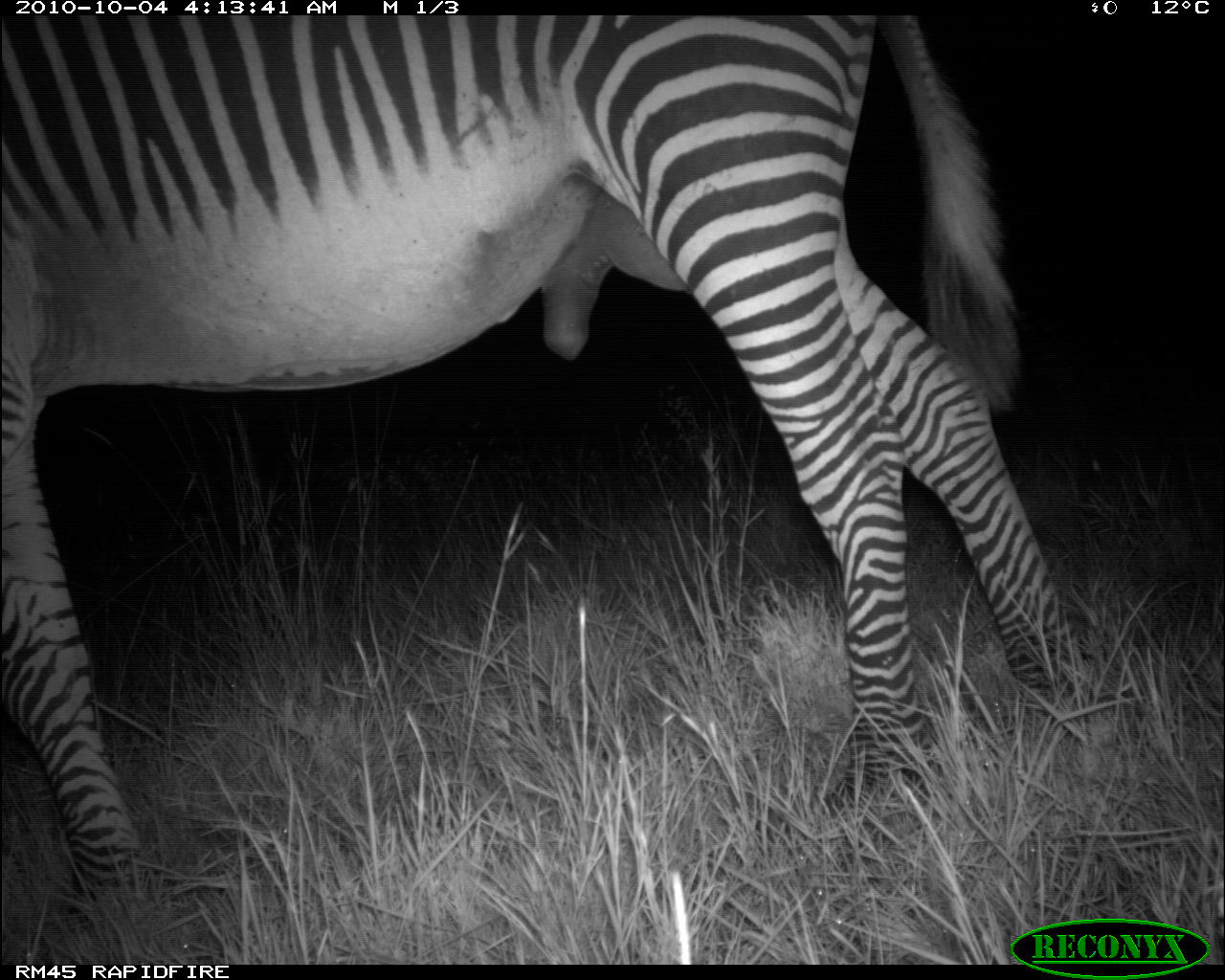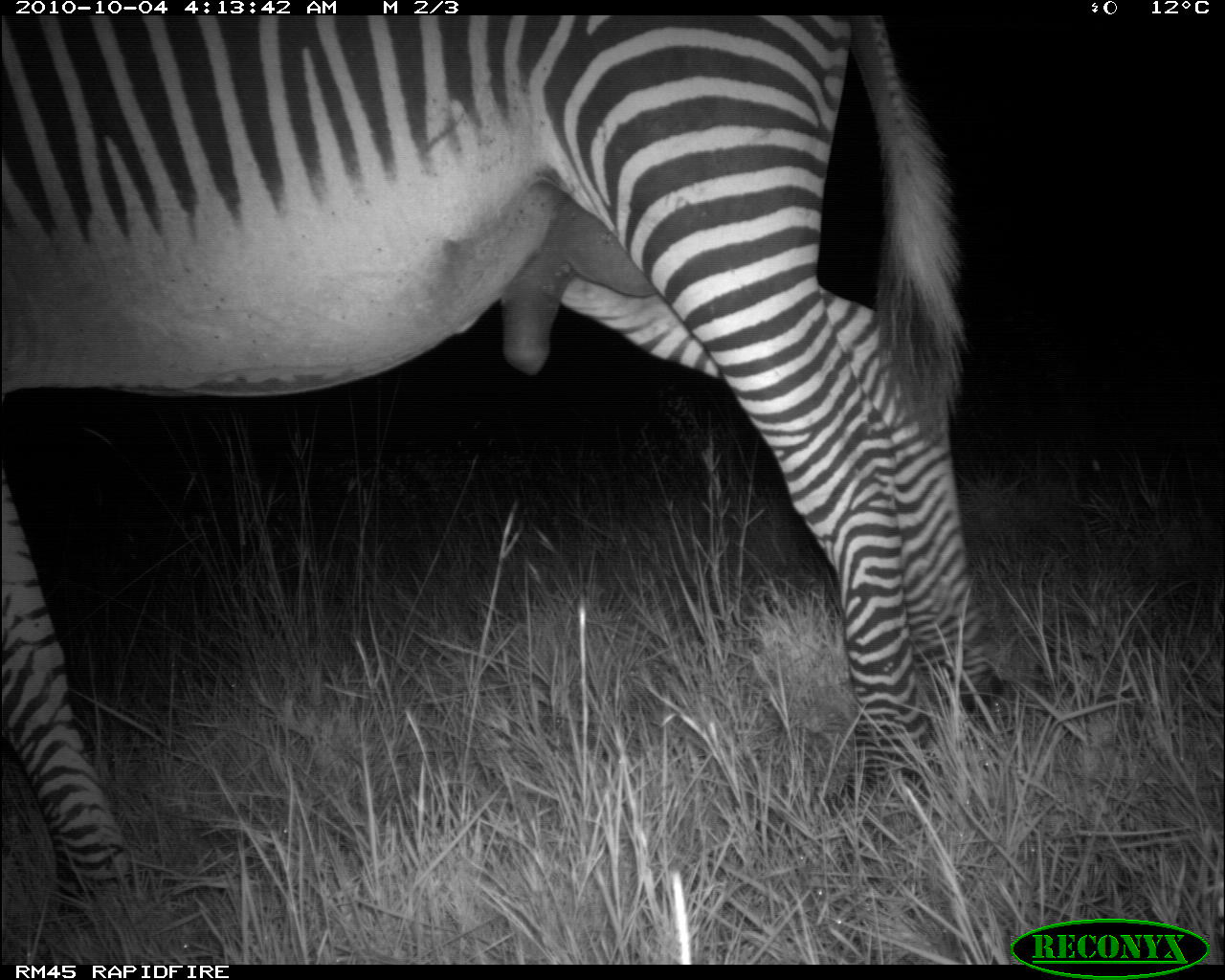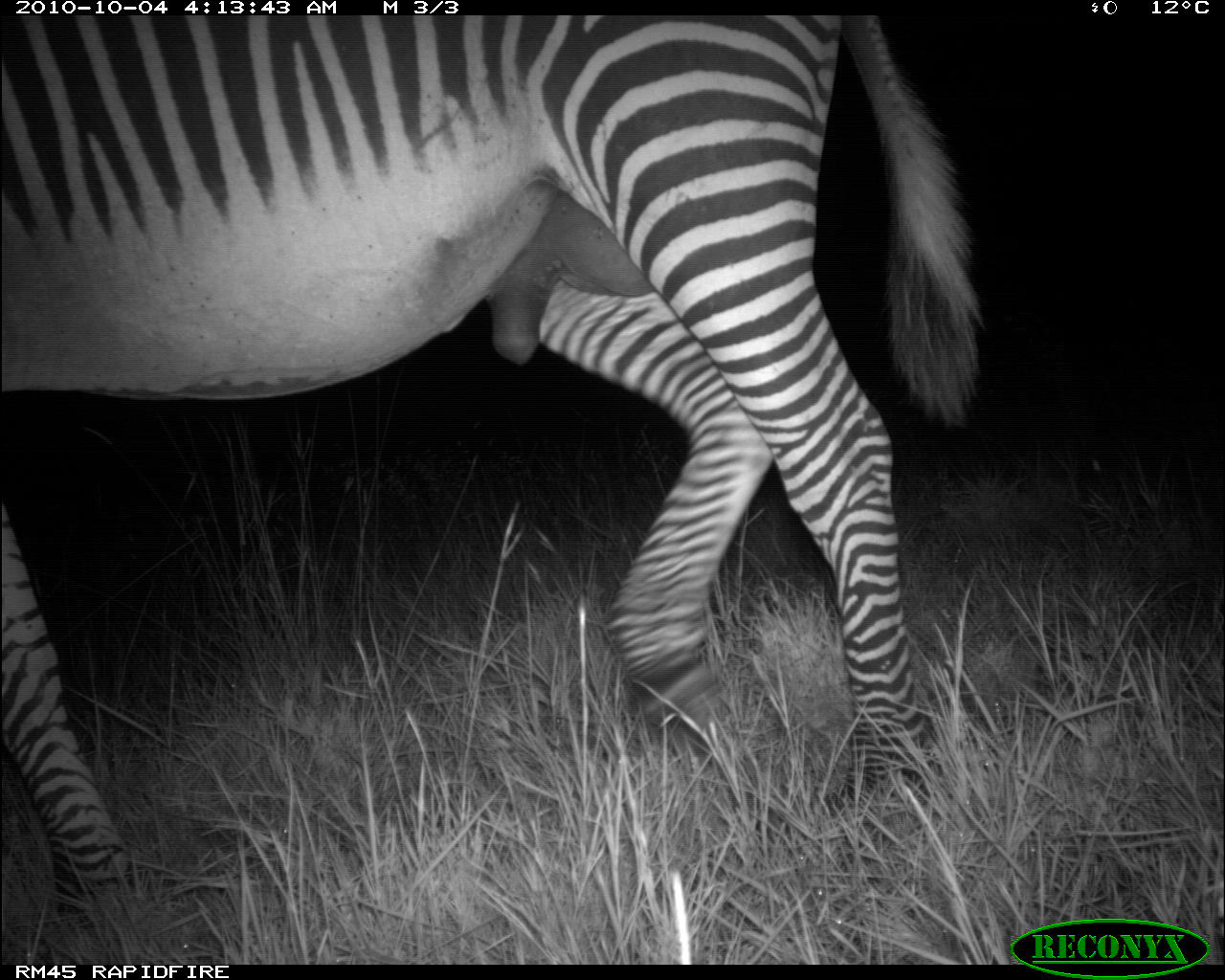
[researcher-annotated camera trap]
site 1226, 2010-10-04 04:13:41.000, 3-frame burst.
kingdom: Animalia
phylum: Chordata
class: Mammalia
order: Perissodactyla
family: Equidae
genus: Equus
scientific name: Equus grevyi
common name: grévy's zebra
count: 1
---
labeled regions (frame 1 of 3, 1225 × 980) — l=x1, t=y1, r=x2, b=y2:
equus grevyi: l=0, t=13, r=1075, b=896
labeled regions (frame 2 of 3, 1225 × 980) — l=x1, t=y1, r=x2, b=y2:
equus grevyi: l=0, t=14, r=997, b=921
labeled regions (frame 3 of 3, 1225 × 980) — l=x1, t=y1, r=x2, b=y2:
equus grevyi: l=2, t=13, r=980, b=943